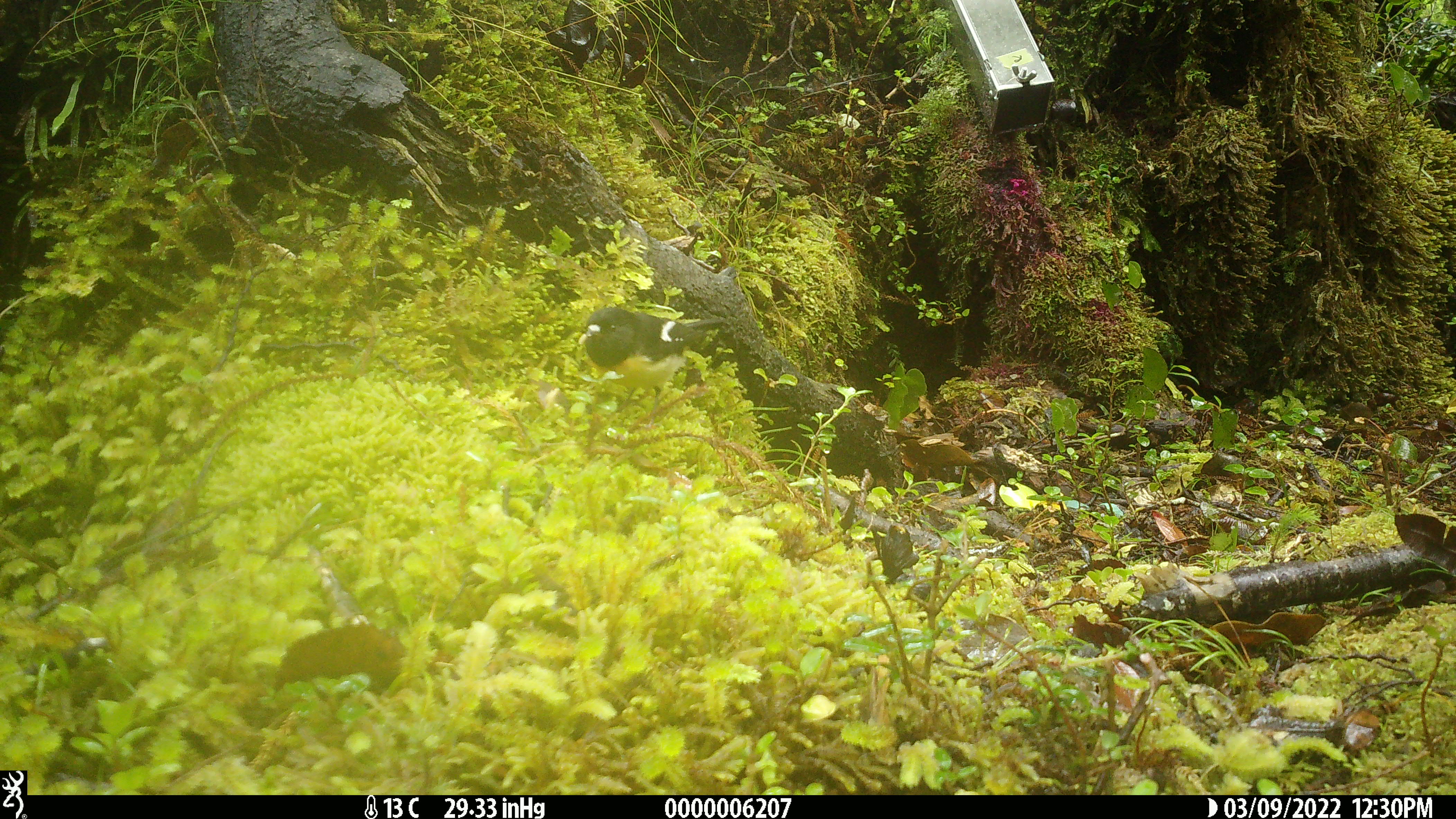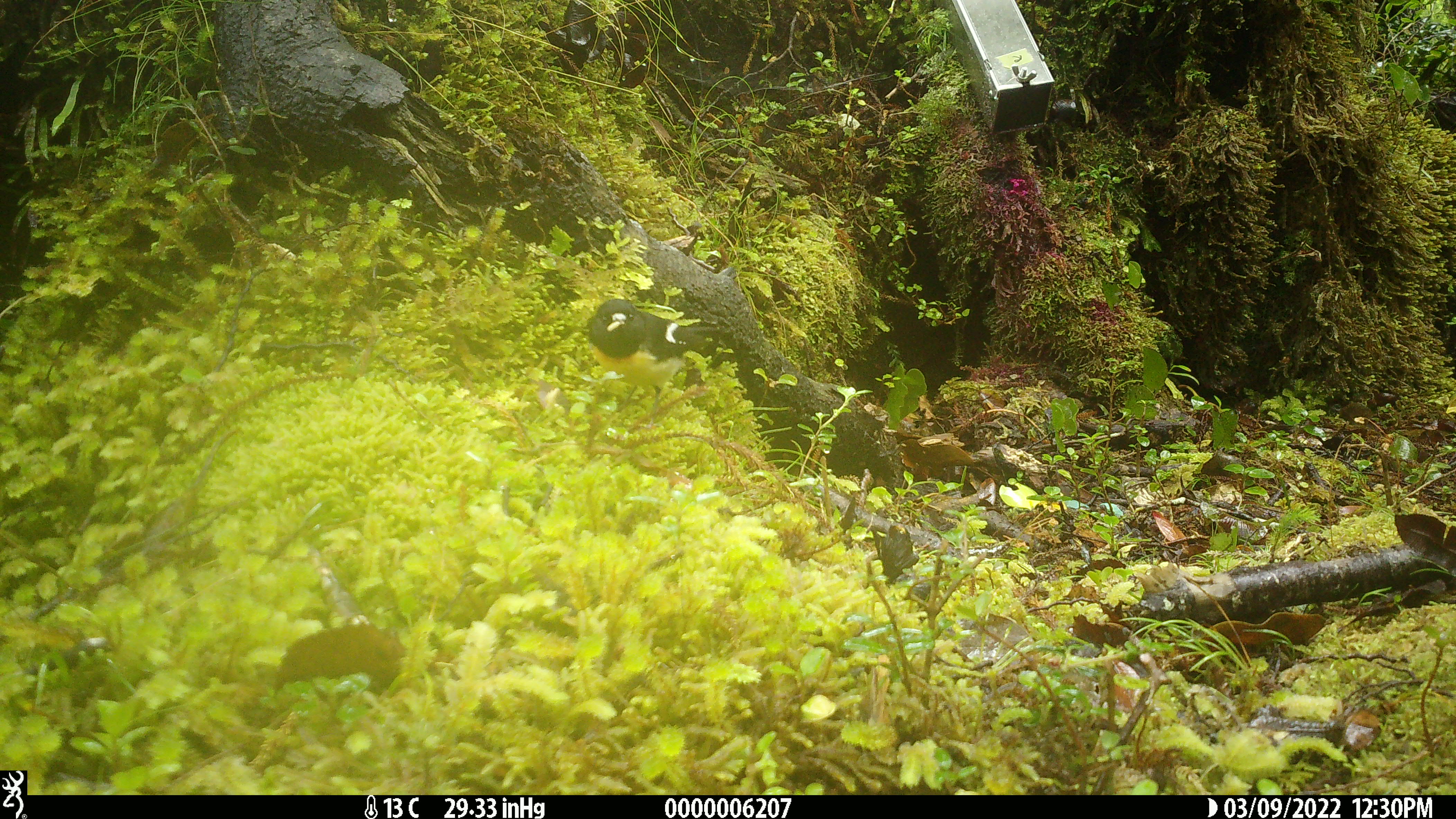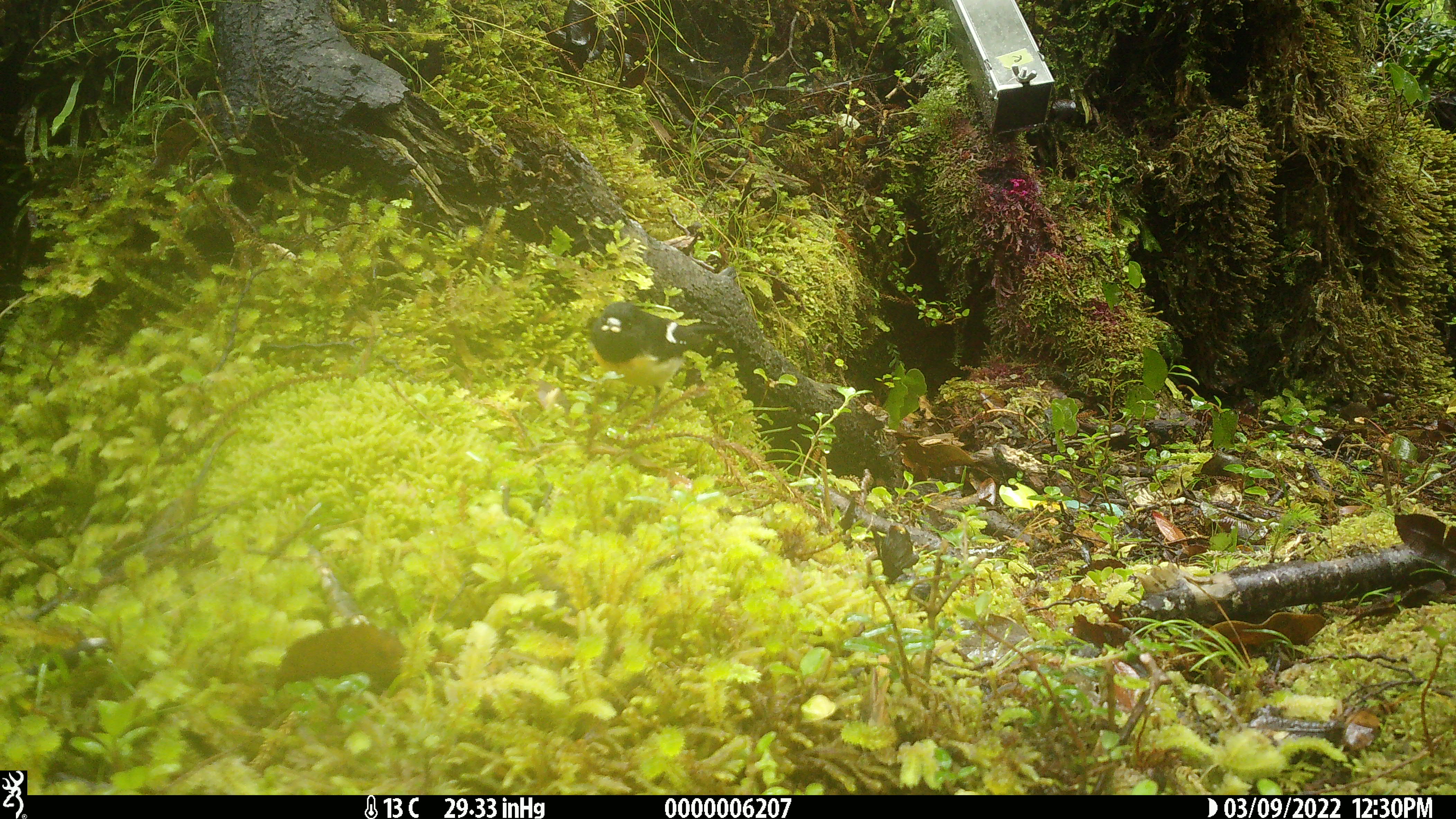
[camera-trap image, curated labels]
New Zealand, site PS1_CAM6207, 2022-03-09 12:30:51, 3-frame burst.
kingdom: Animalia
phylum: Chordata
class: Aves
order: Passeriformes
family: Petroicidae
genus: Petroica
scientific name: Petroica macrocephala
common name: tomtit